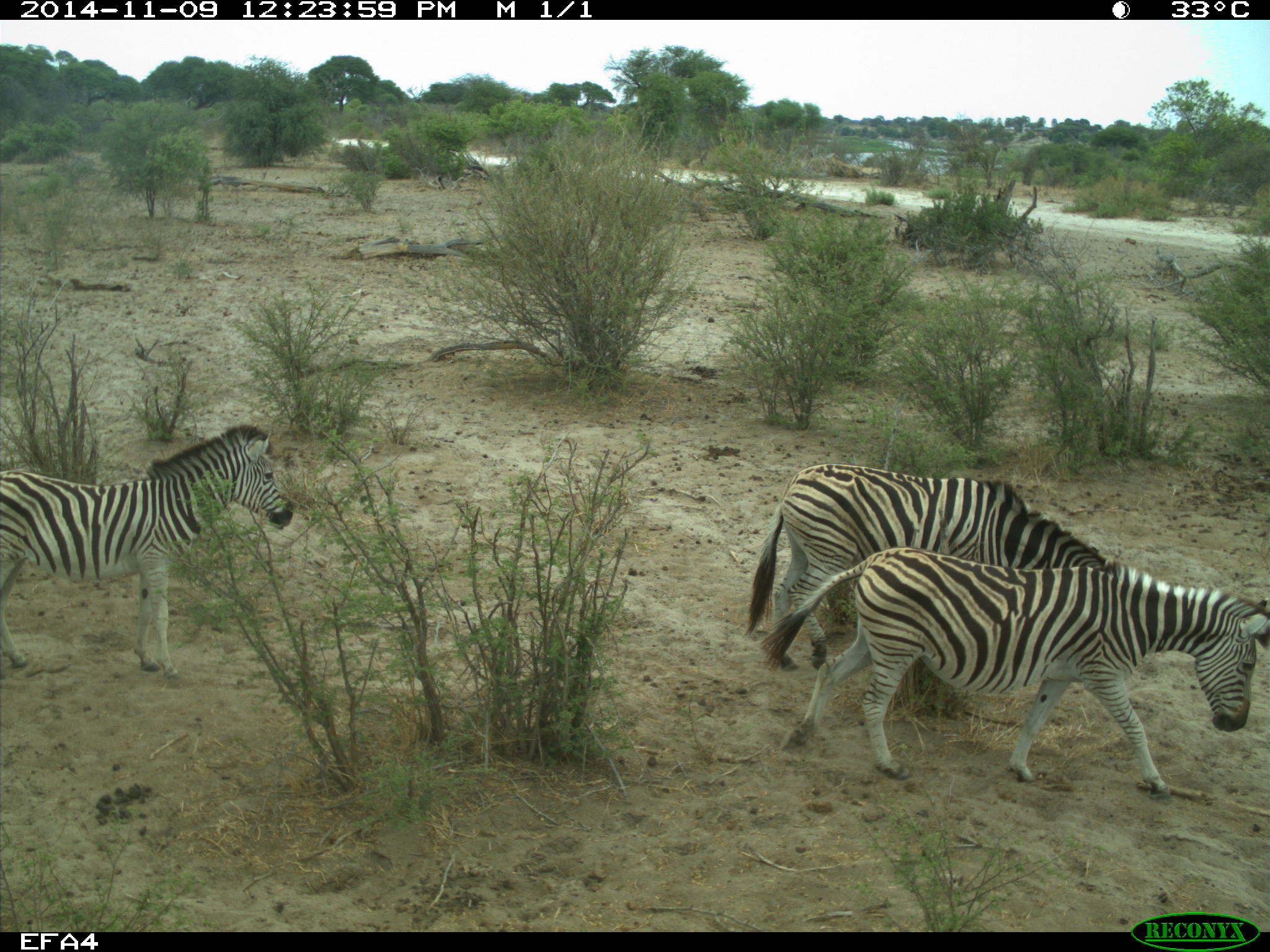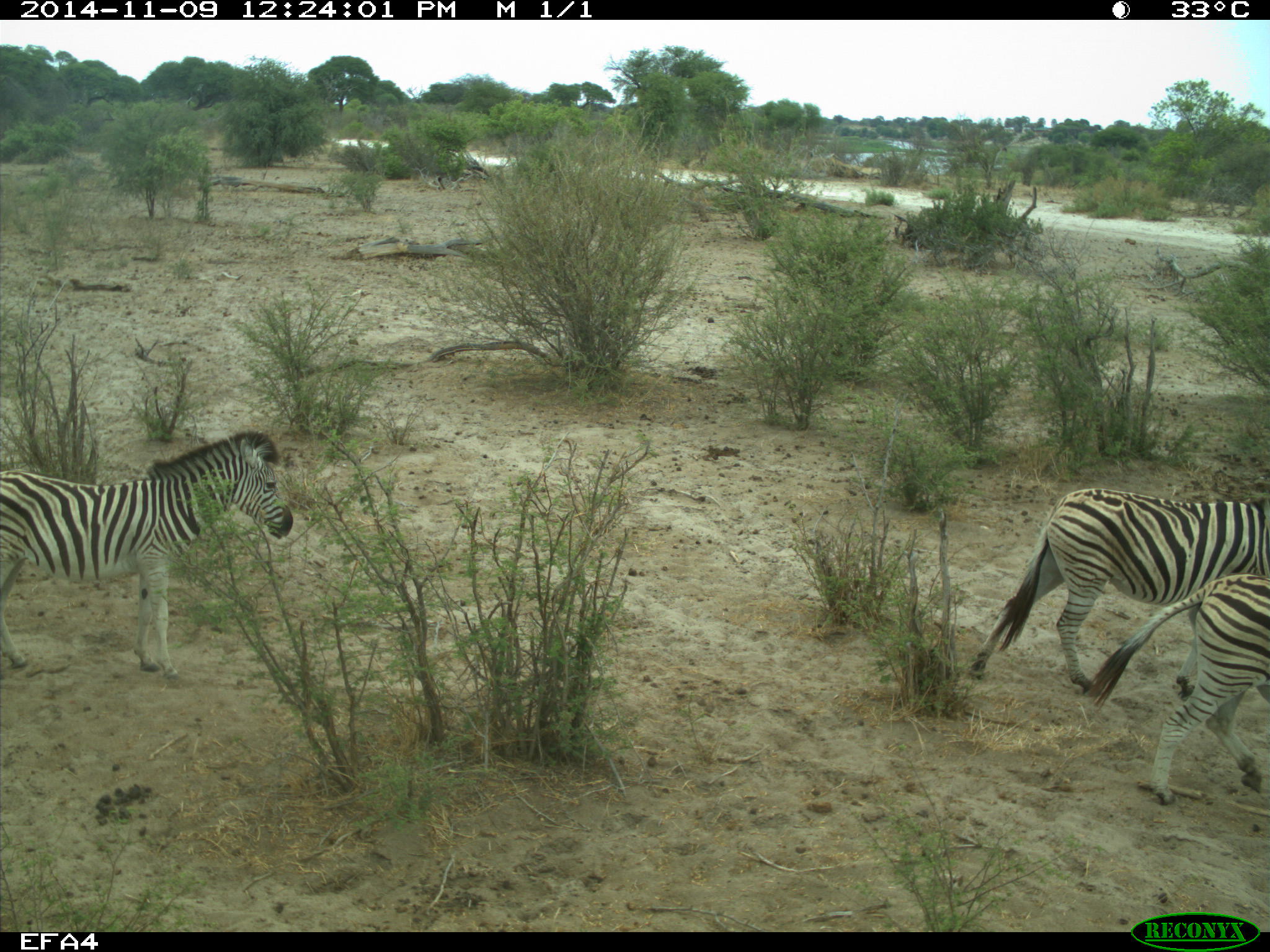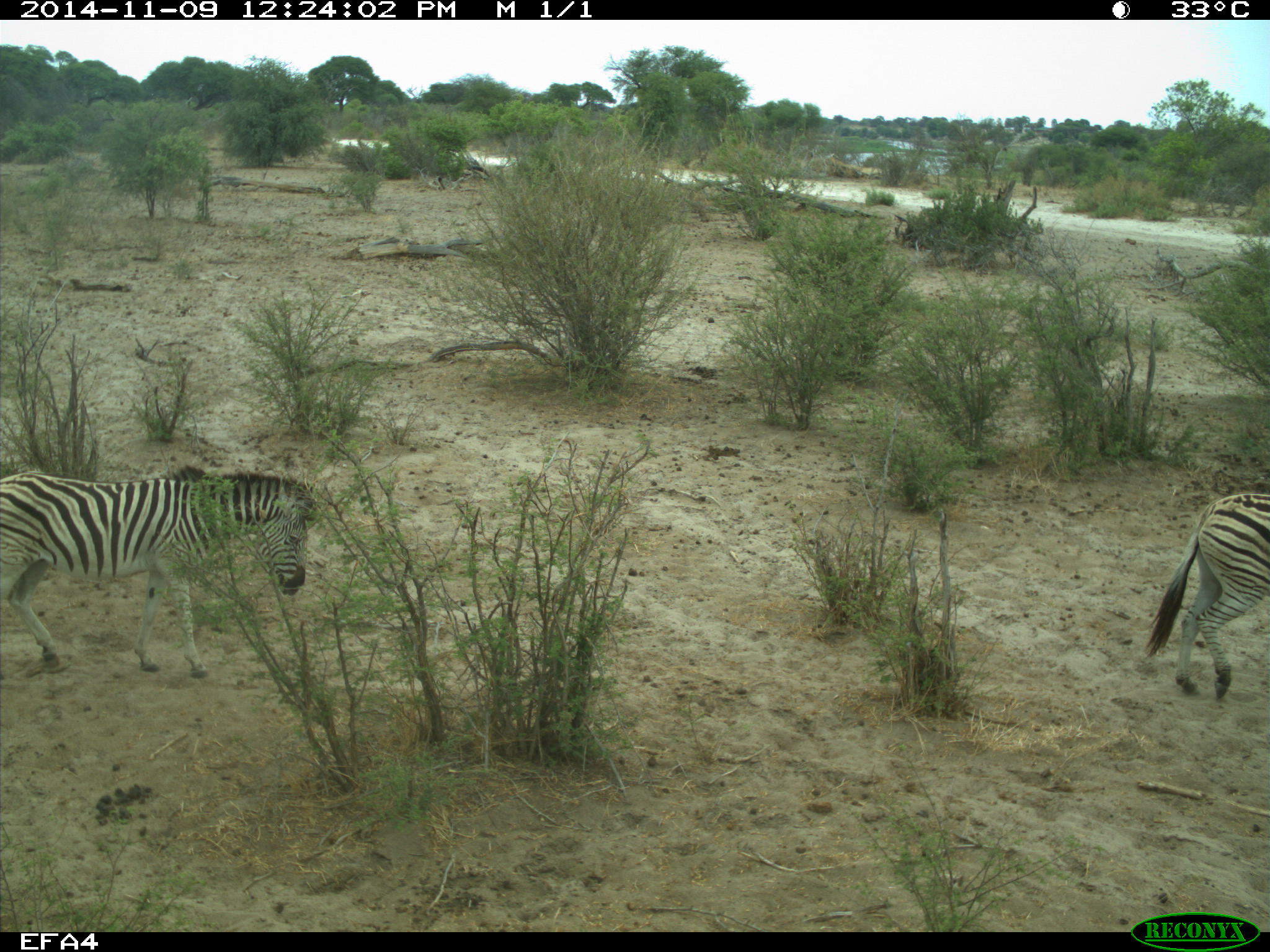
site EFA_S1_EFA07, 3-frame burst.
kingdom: Animalia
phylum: Chordata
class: Mammalia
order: Perissodactyla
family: Equidae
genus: Equus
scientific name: Equus quagga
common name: plains zebra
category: zebraplains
Zebraplains (plains zebra) (Equus quagga), count 3. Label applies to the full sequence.